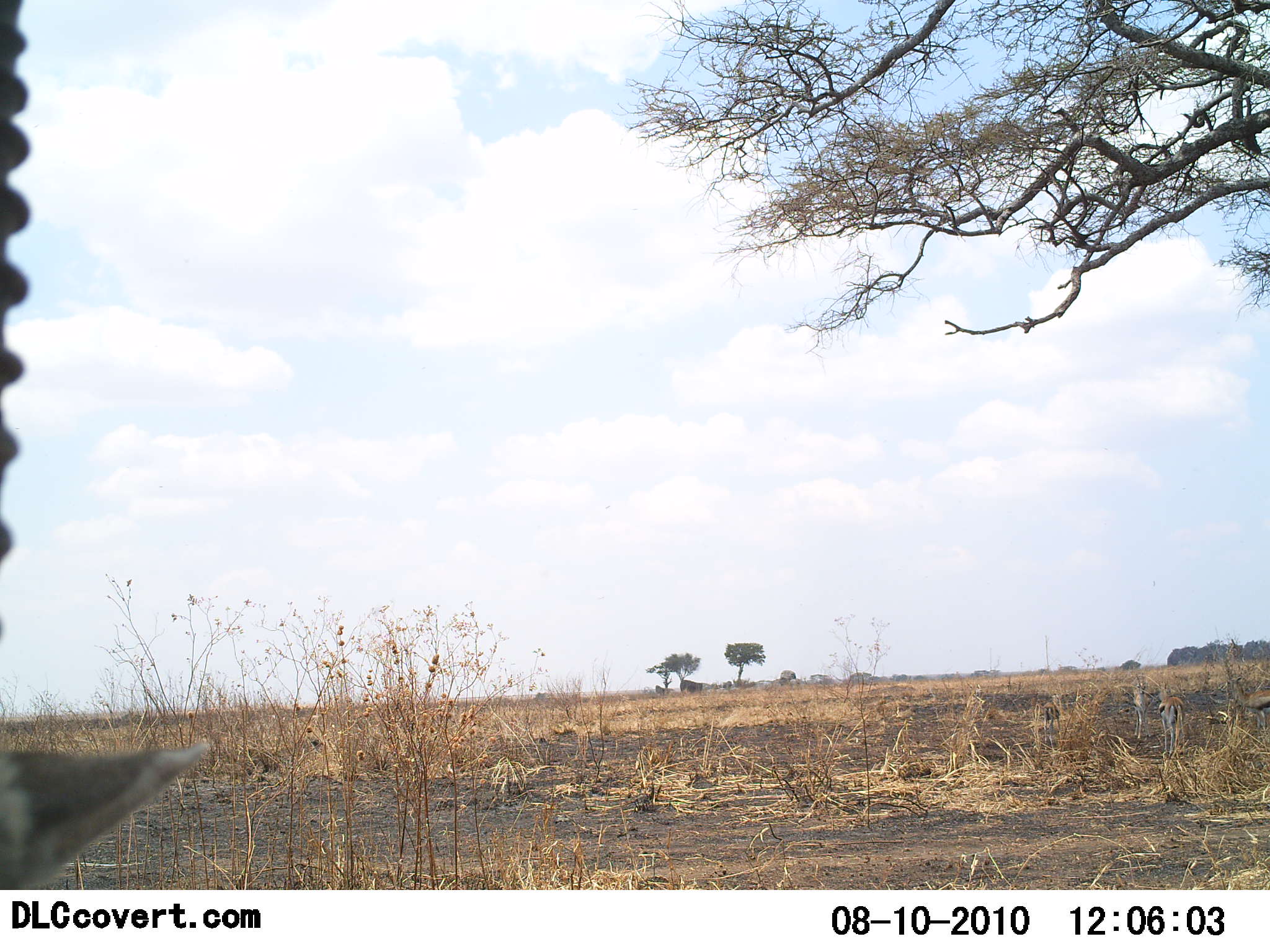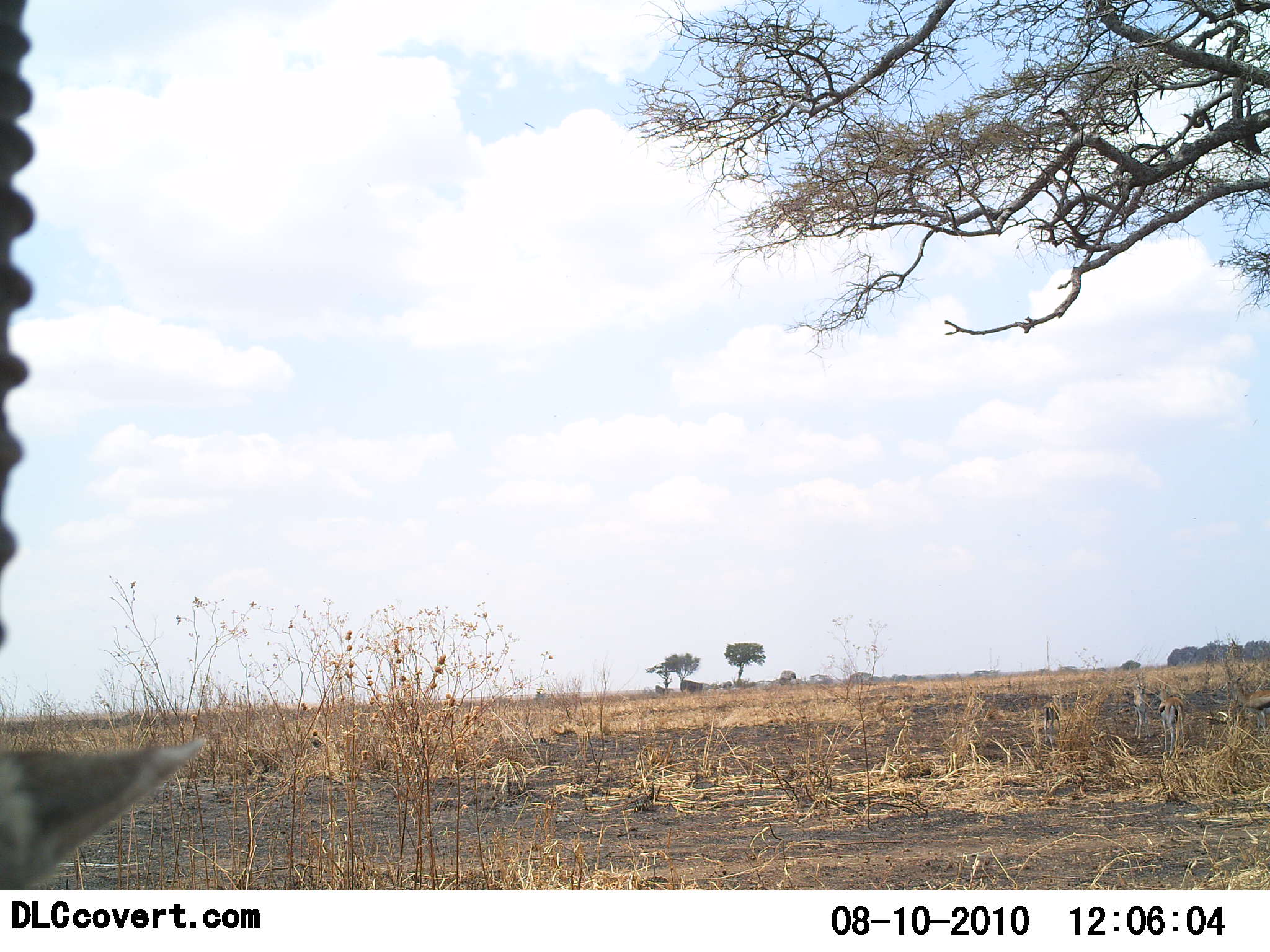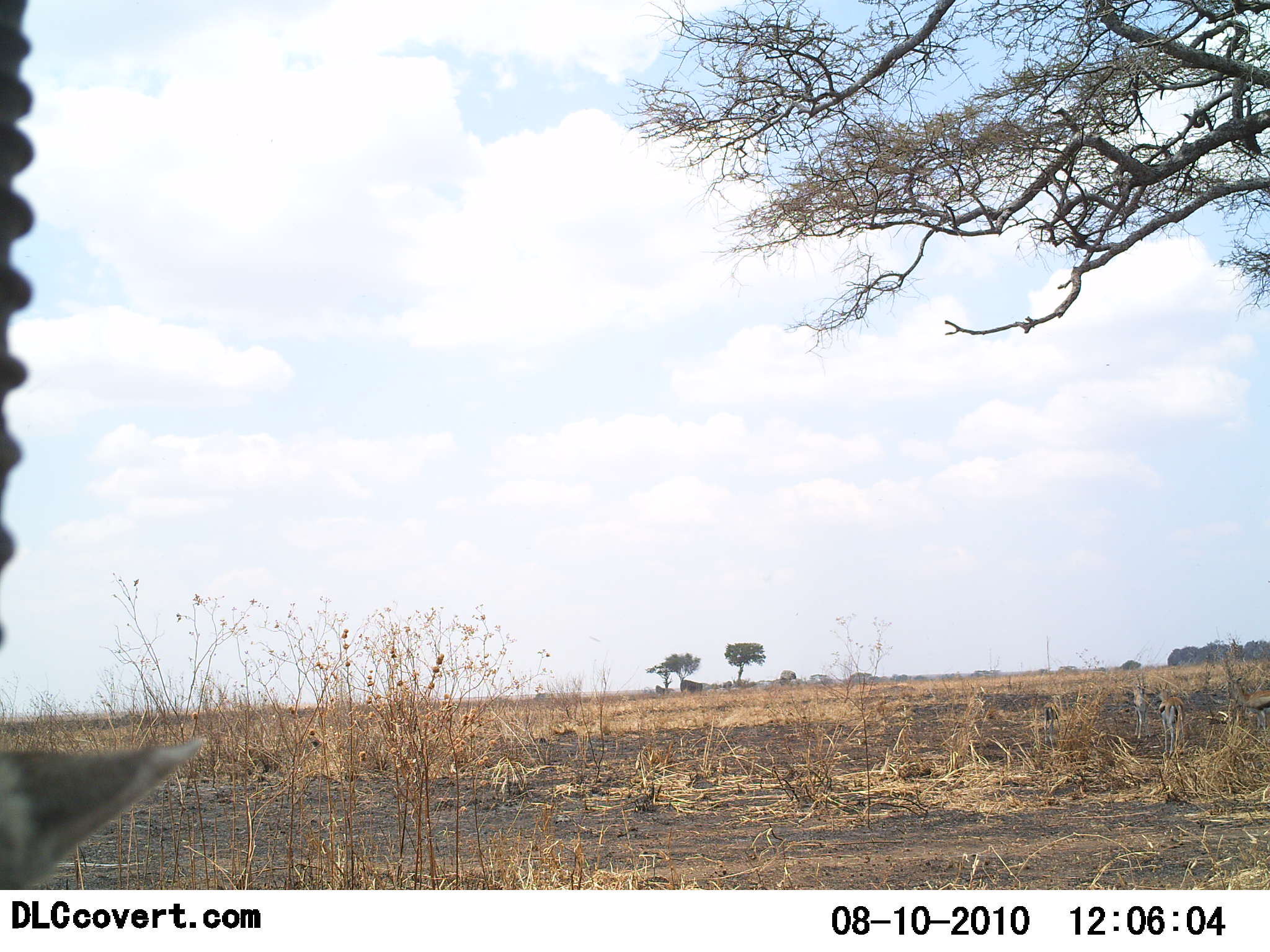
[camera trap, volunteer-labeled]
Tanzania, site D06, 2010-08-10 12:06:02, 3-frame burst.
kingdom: Animalia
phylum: Chordata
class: Mammalia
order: Artiodactyla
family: Bovidae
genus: Eudorcas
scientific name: Eudorcas thomsonii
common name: thomson's gazelle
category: gazellethomsons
Gazellethomsons (thomson's gazelle) (Eudorcas thomsonii), count 1. Behavior (volunteer vote fractions): standing 100%, resting 0%, moving 0%, interacting 0%. Young present (vote fraction): 0%. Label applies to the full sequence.